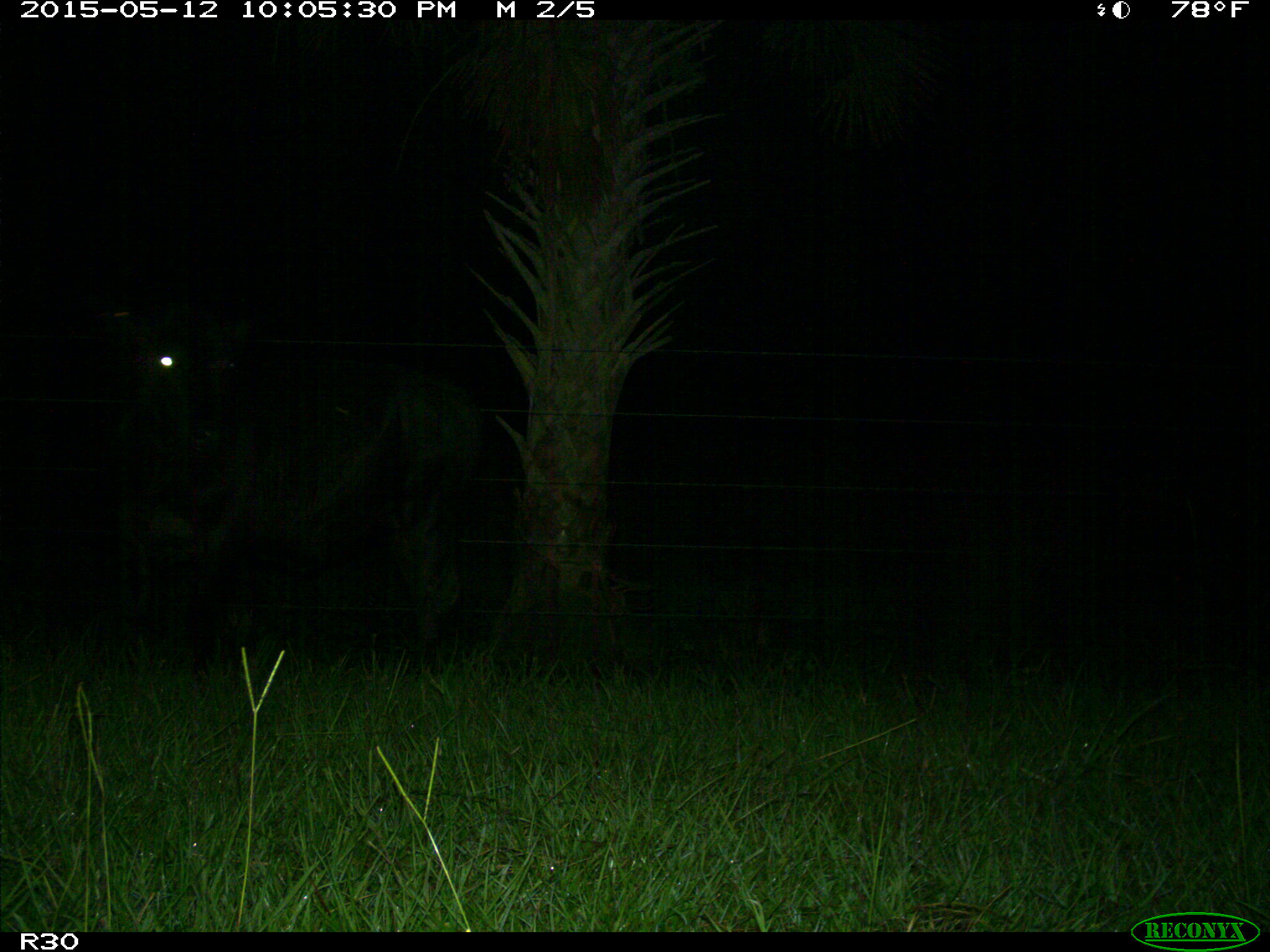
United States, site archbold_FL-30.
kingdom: Animalia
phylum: Chordata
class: Mammalia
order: Artiodactyla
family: Bovidae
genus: Bos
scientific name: Bos taurus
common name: domestic cow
Bos taurus (domestic cow).